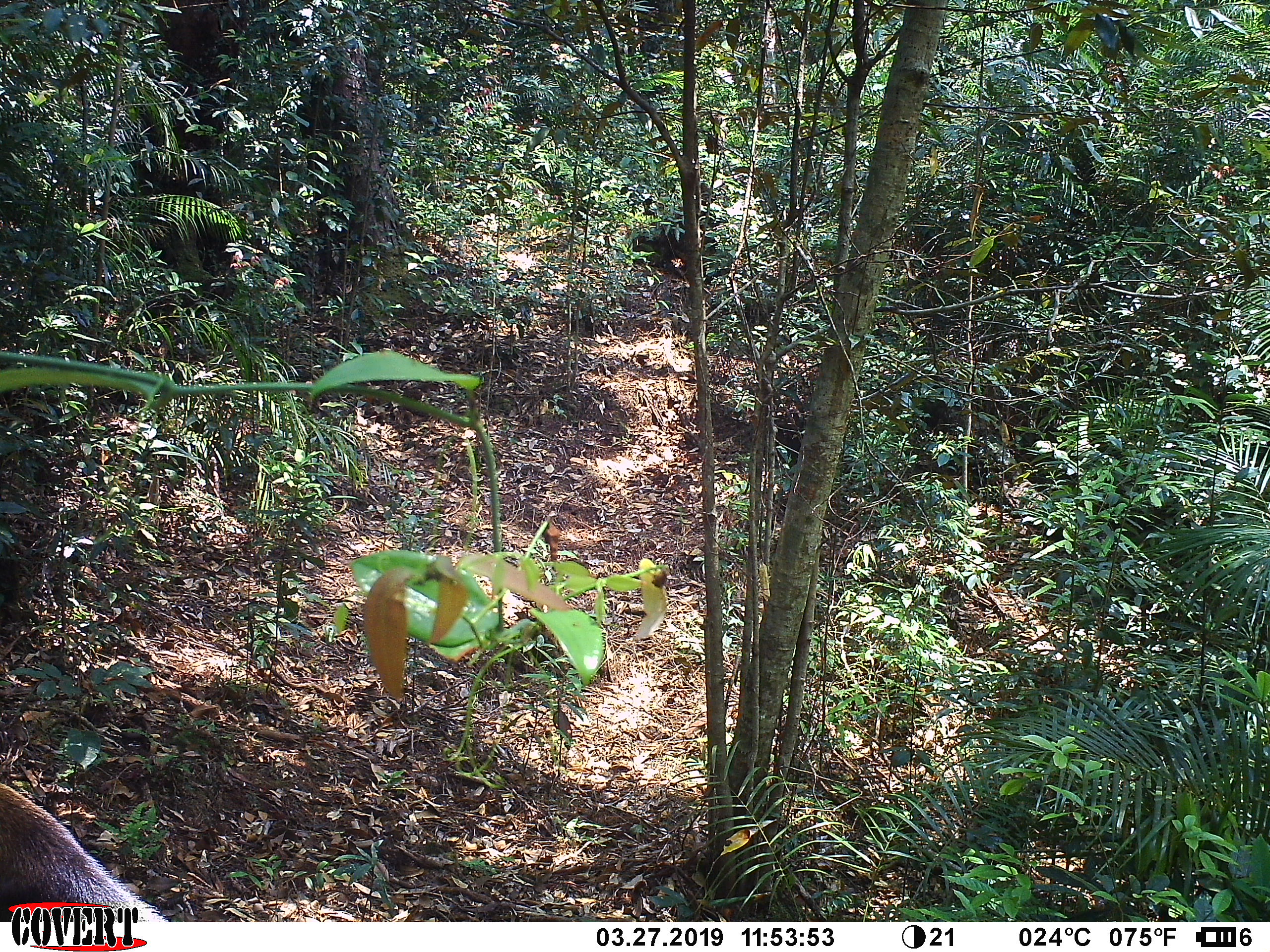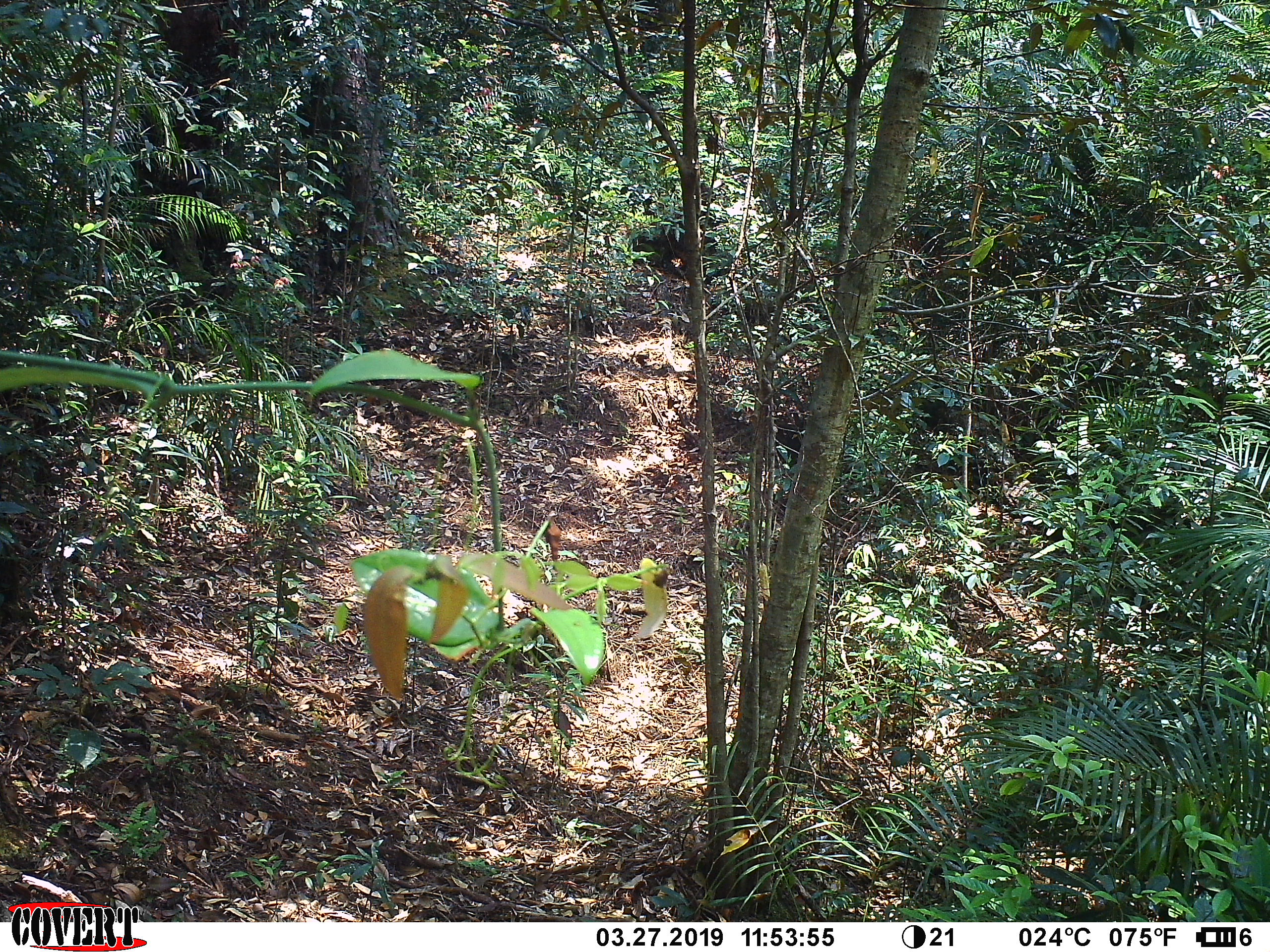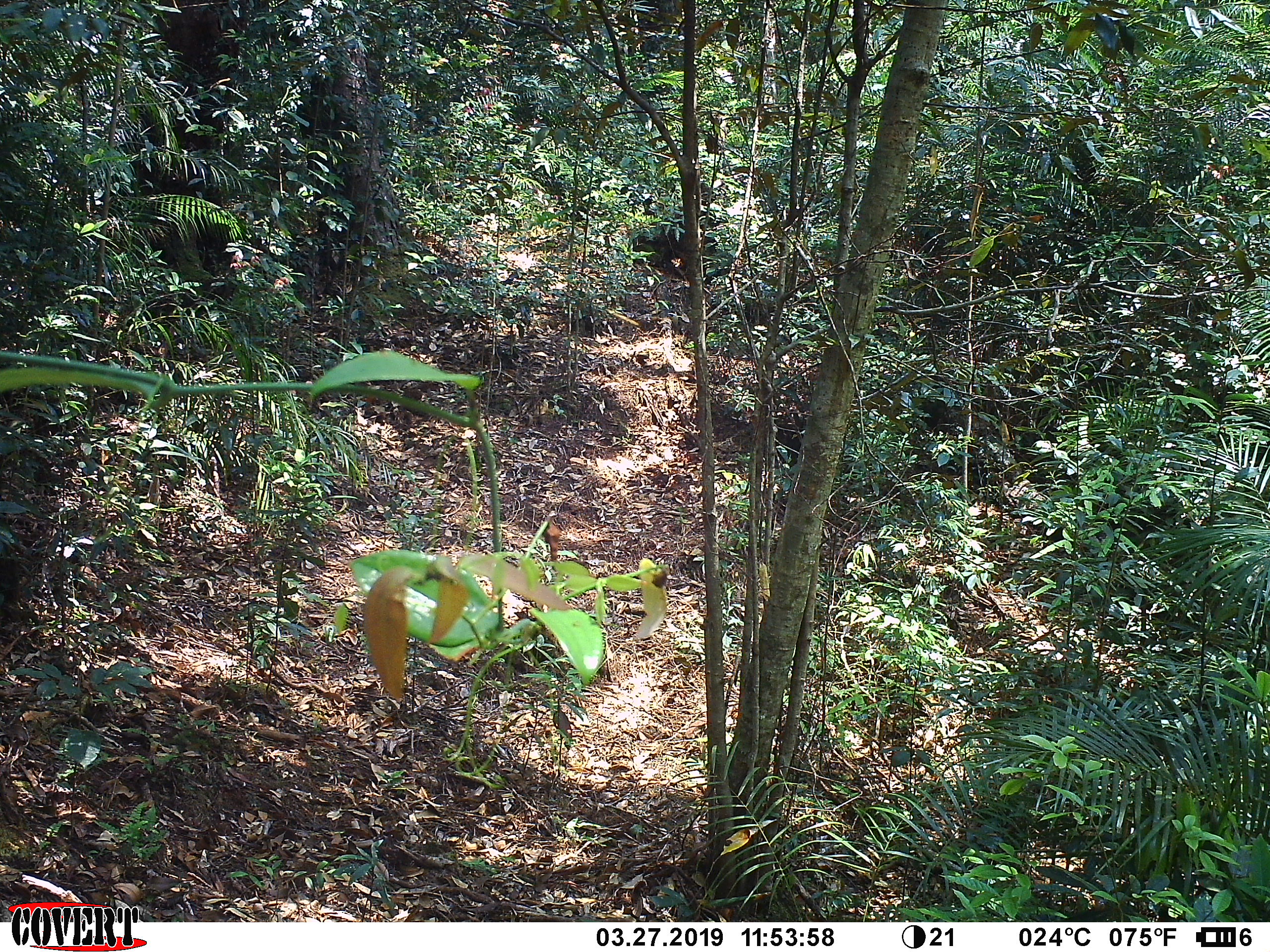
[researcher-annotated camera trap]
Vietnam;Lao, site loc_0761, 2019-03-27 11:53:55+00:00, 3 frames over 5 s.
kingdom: Animalia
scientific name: Animalia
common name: animal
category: unidentified animal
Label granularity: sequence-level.